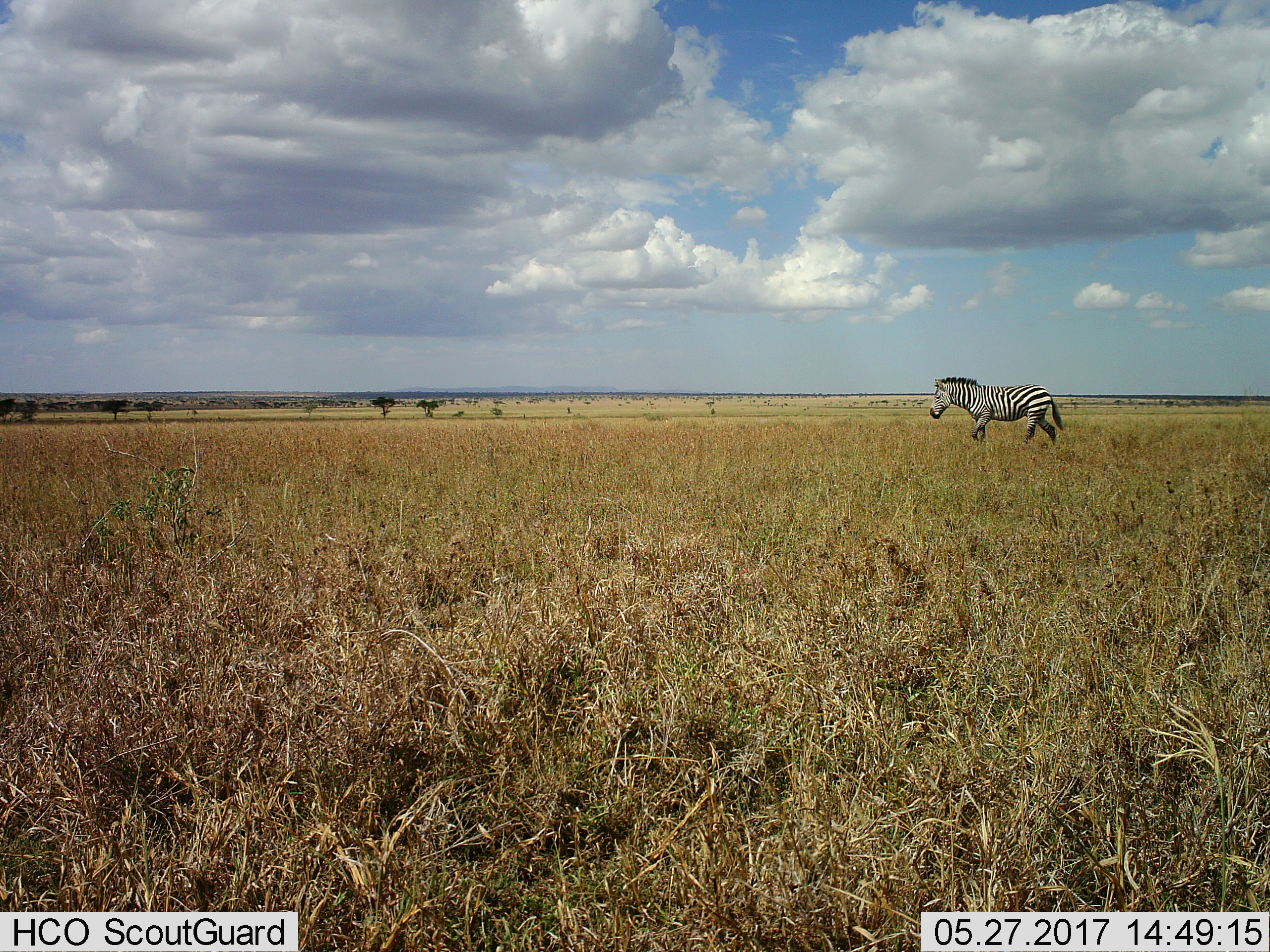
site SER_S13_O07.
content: unidentified animal